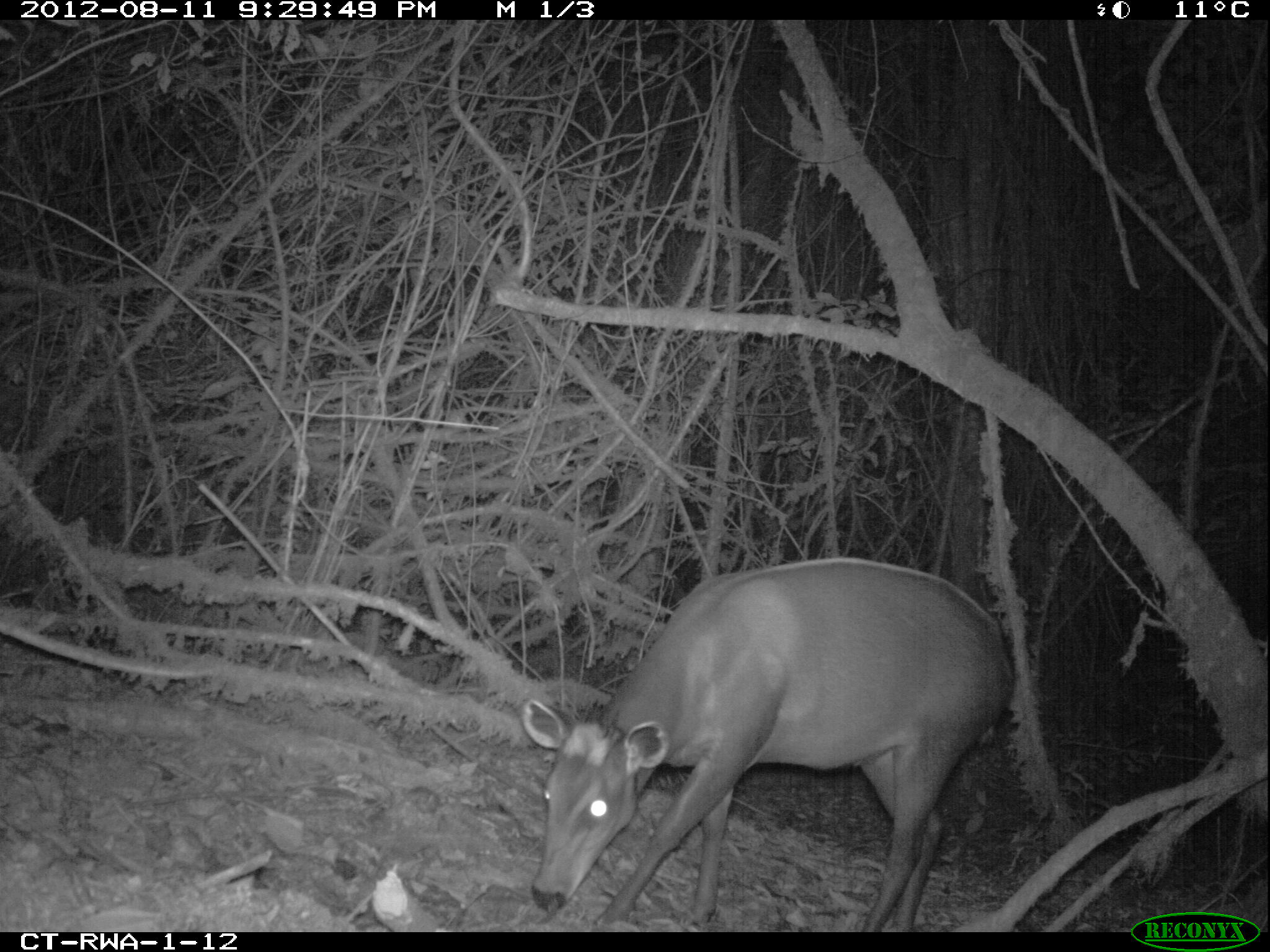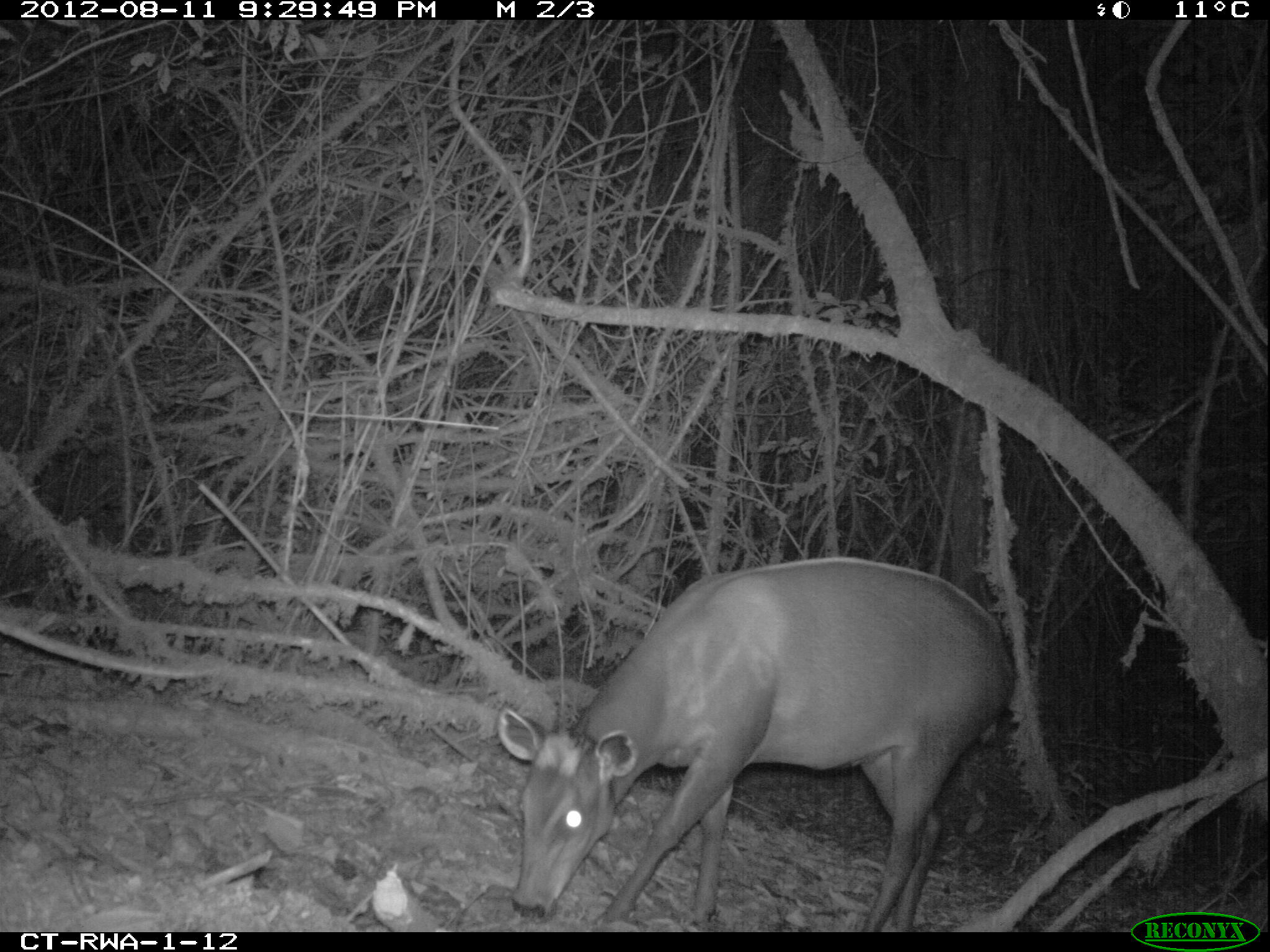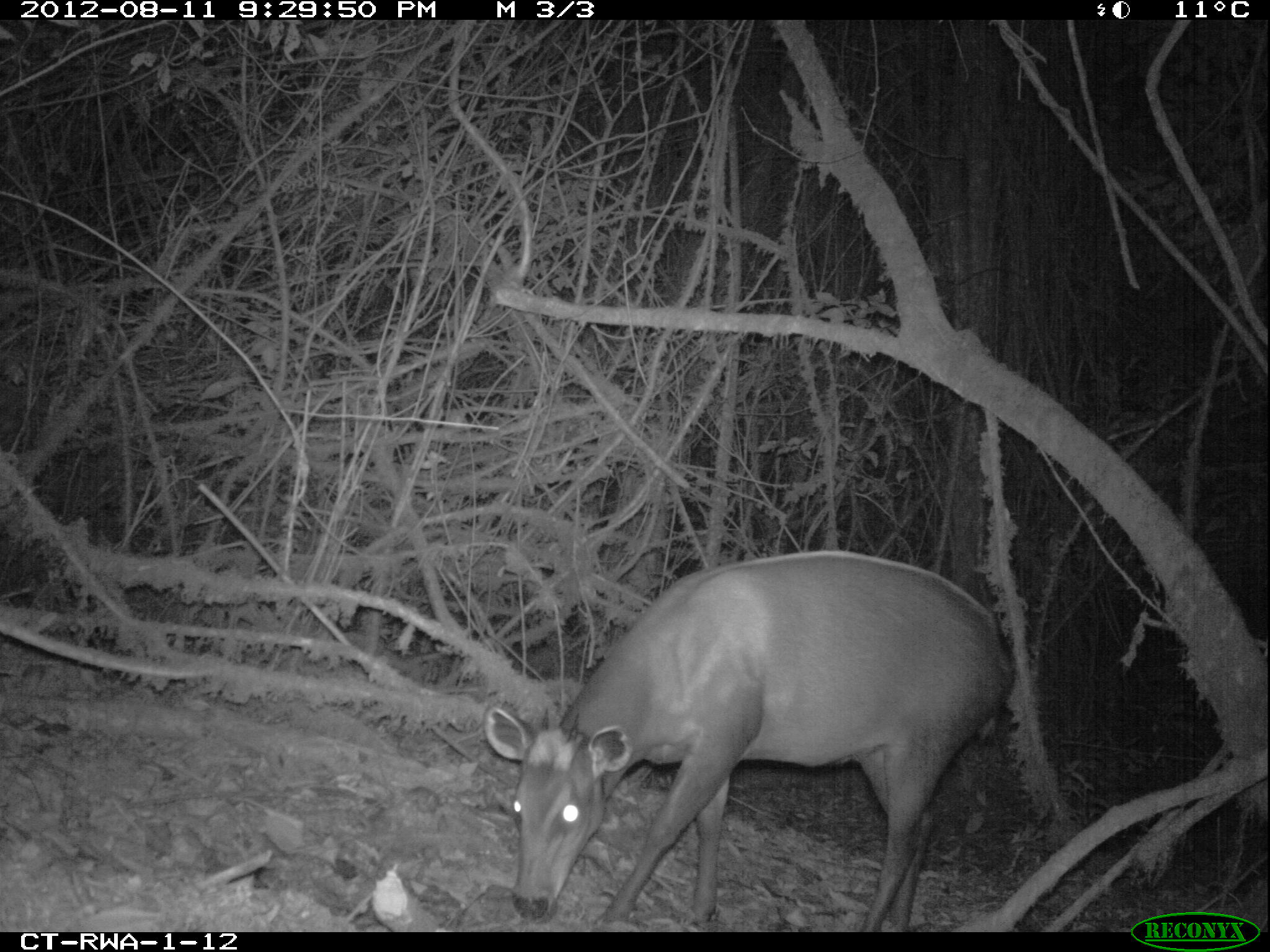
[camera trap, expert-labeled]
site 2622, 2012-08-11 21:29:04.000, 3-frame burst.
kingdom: Animalia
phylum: Chordata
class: Mammalia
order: Artiodactyla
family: Bovidae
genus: Cephalophus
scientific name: Cephalophus silvicultor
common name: light-backed duiker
Cephalophus silvicultor (light-backed duiker), count 1.